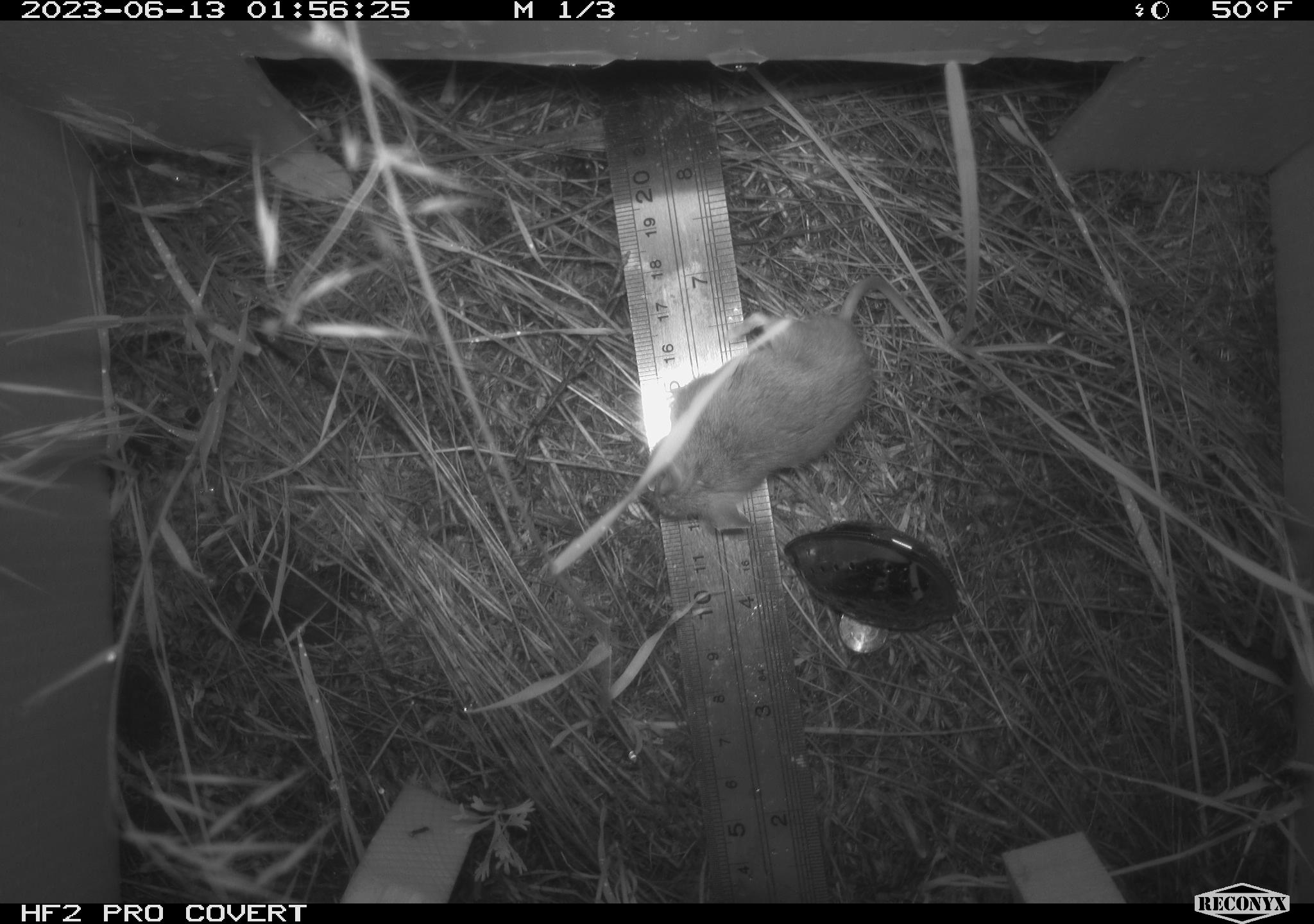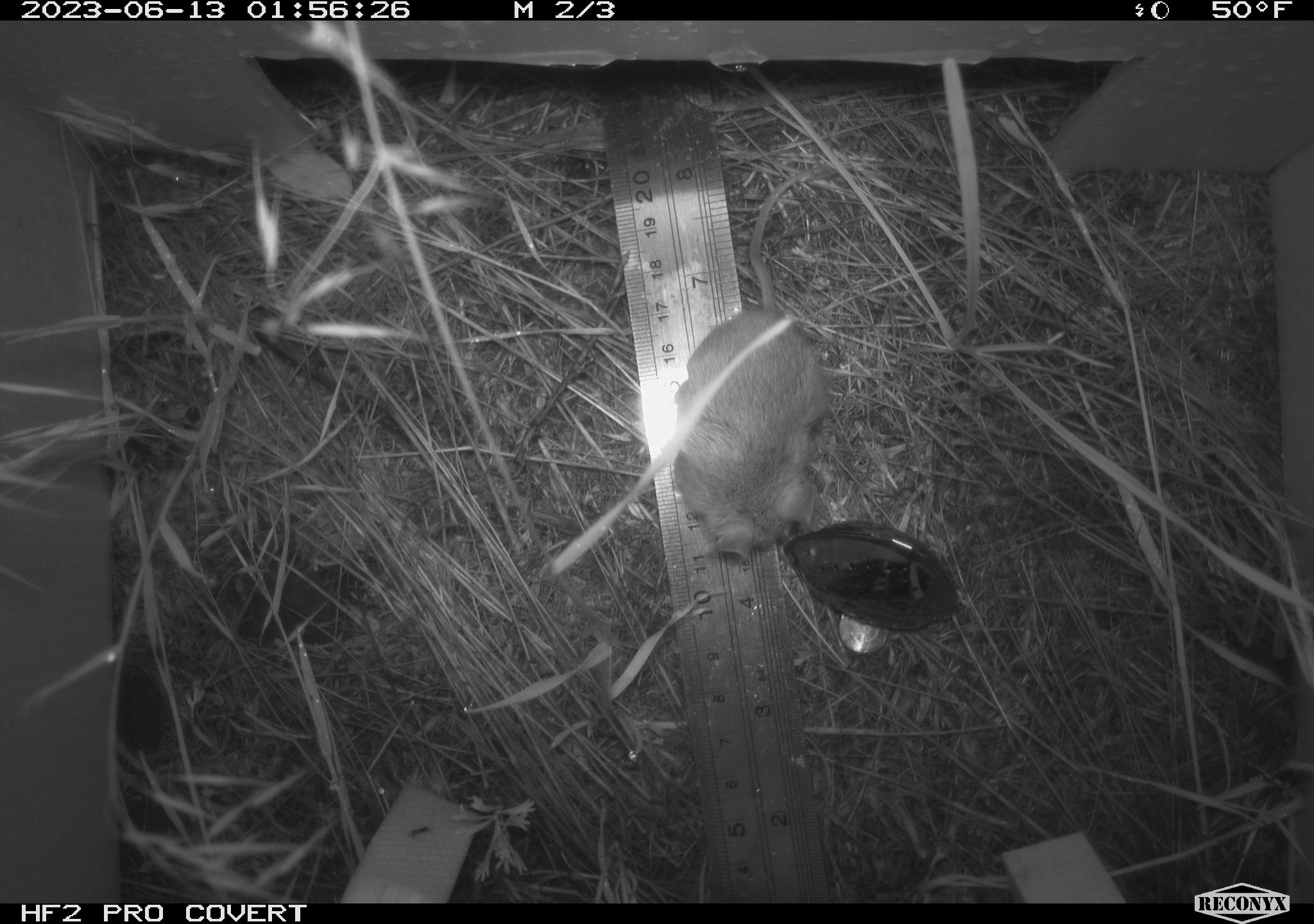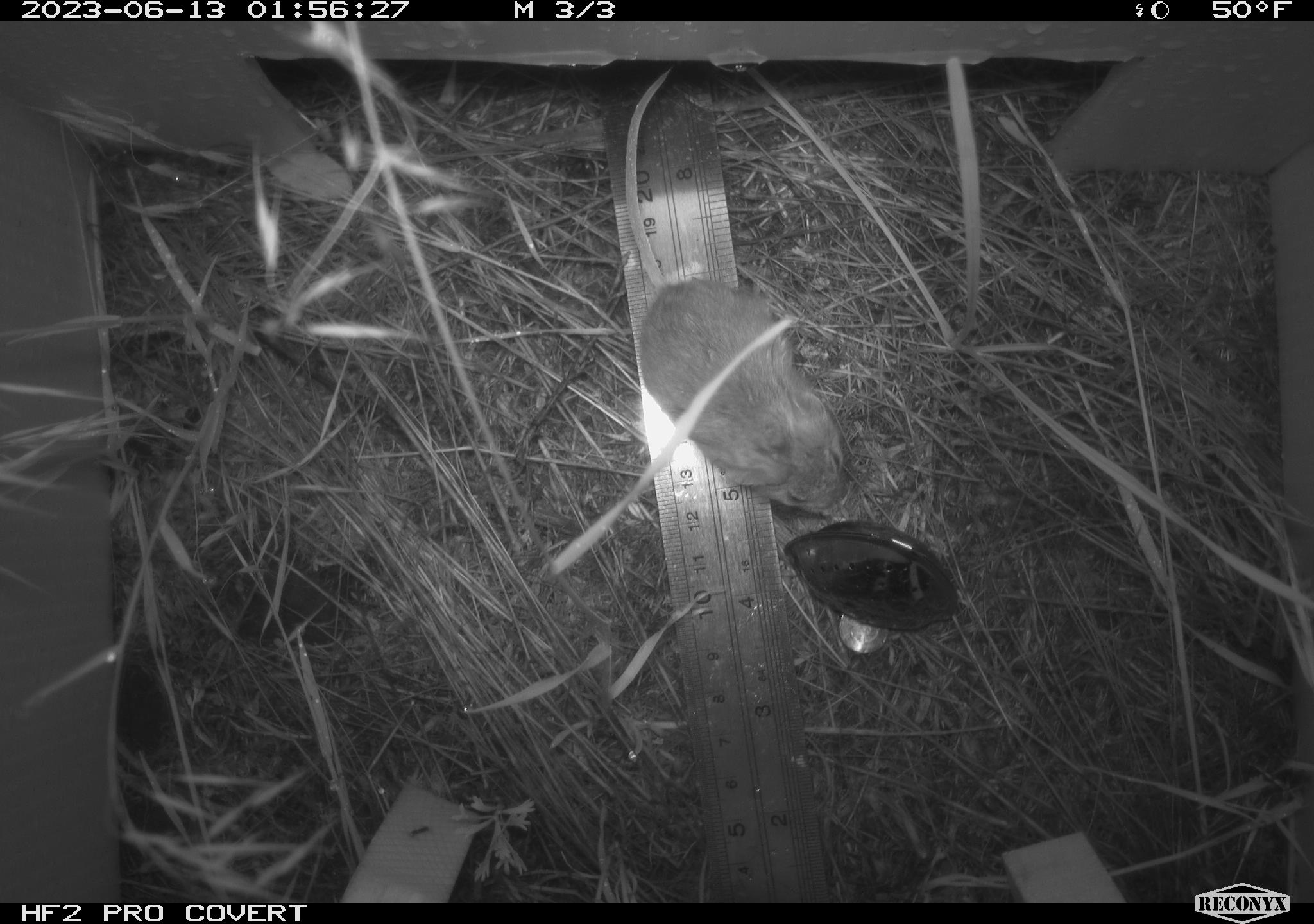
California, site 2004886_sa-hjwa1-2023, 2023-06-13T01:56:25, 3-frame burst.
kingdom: Animalia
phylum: Chordata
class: Mammalia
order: Rodentia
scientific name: Rodentia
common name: mouse species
Mouse species (Rodentia).